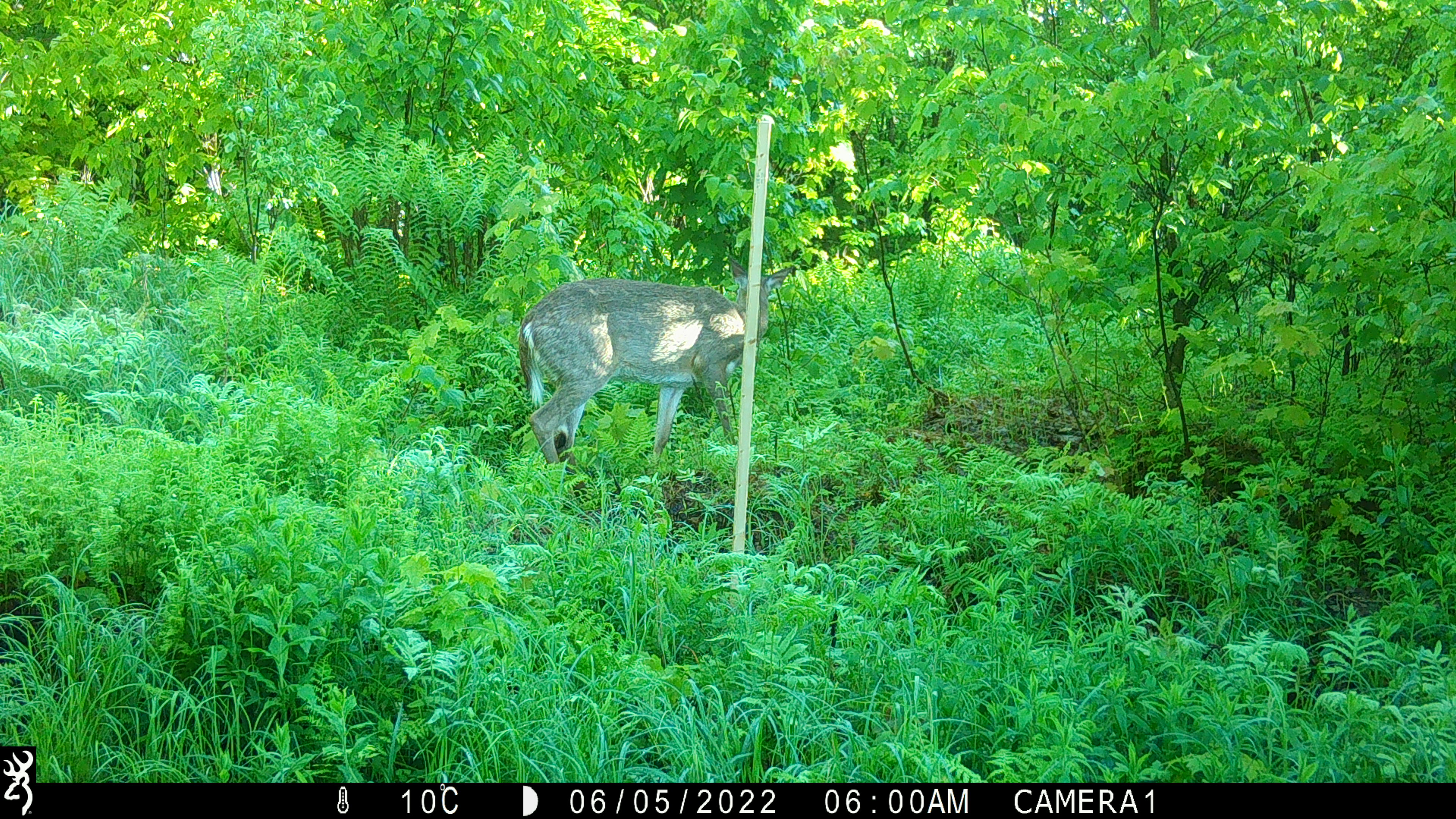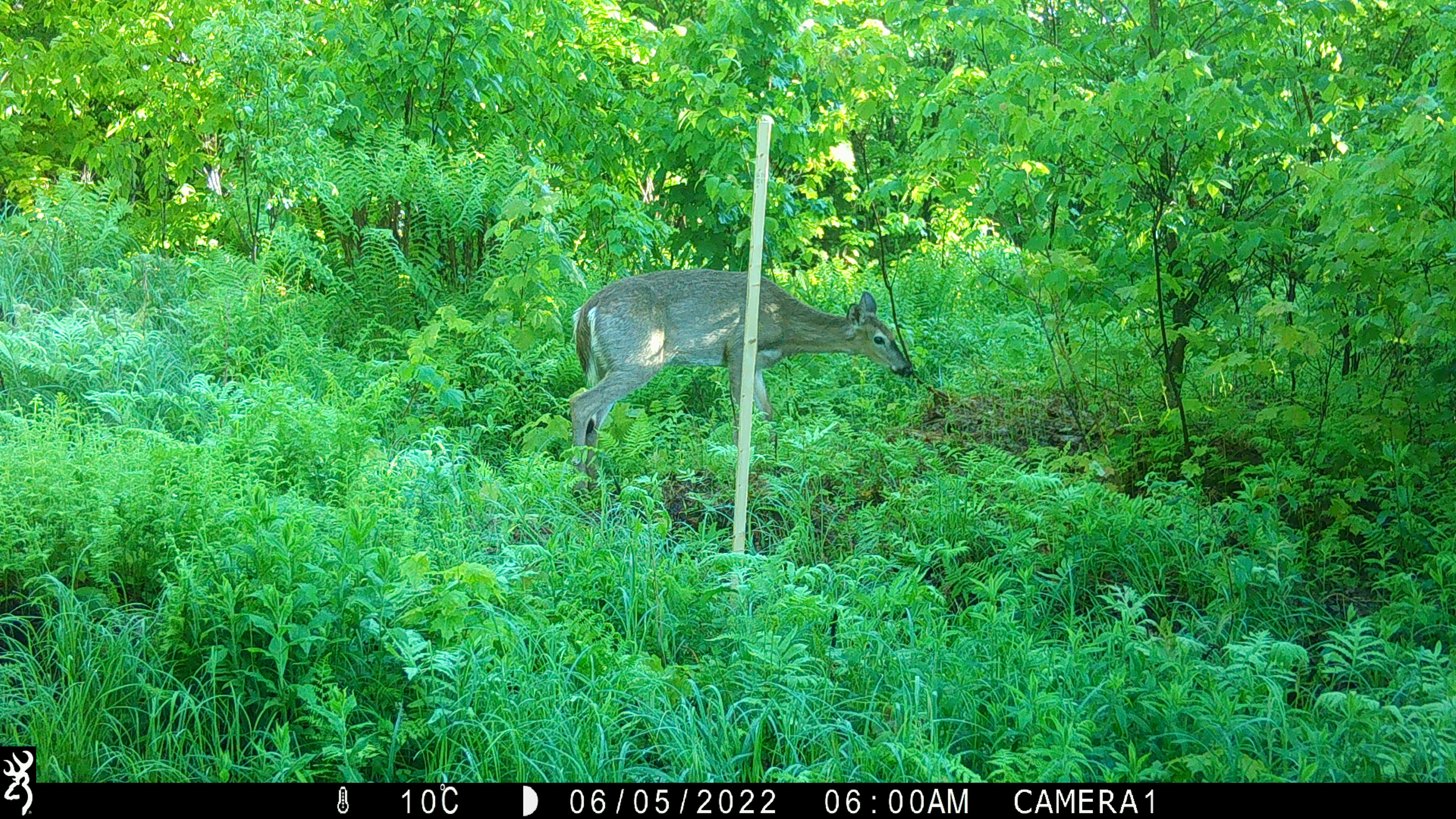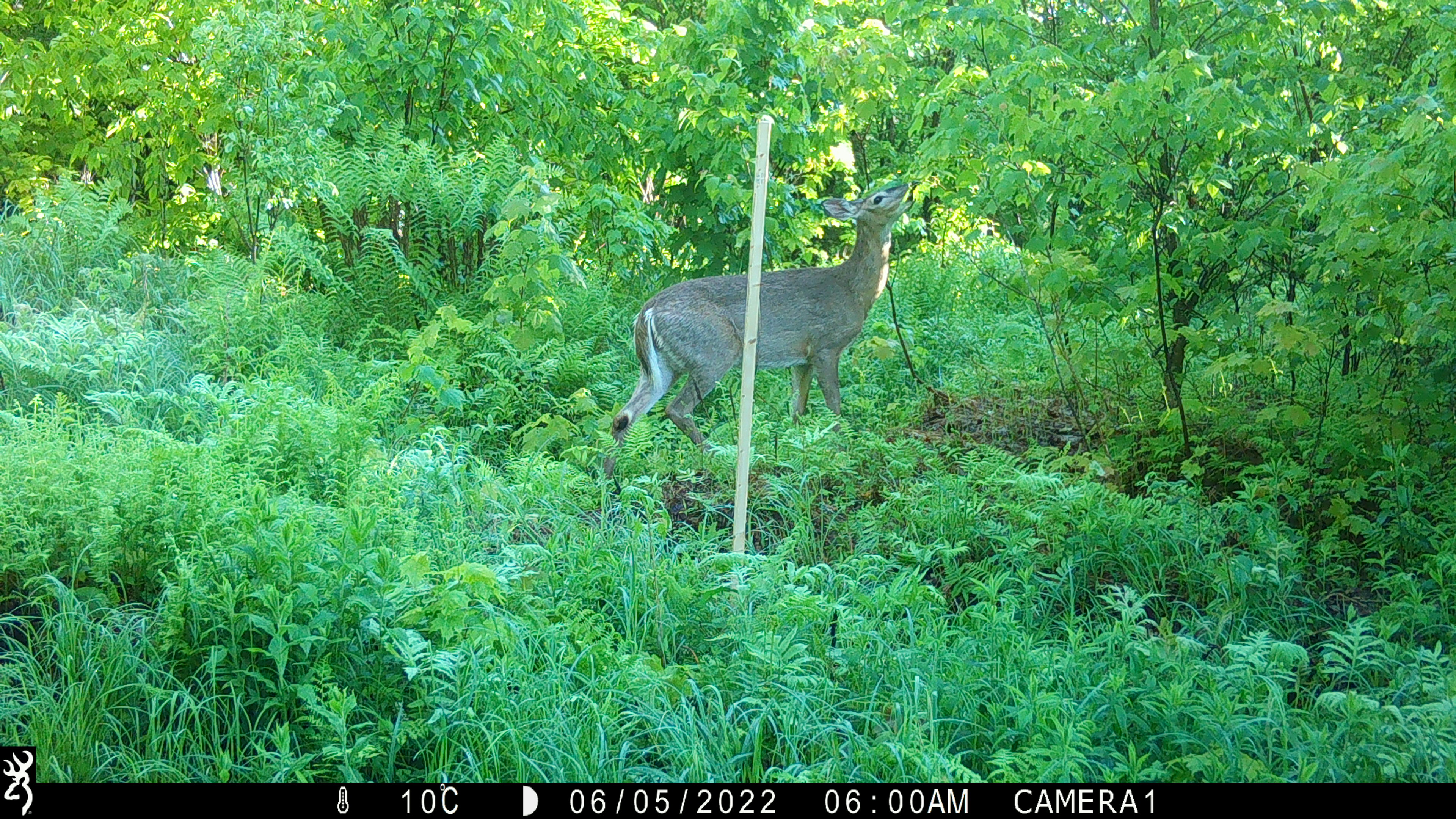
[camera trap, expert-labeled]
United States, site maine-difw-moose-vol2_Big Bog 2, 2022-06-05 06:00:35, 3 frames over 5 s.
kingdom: Animalia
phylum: Chordata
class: Mammalia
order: Artiodactyla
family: Cervidae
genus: Odocoileus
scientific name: Odocoileus virginianus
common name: white-tailed deer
White-tailed deer (Odocoileus virginianus).